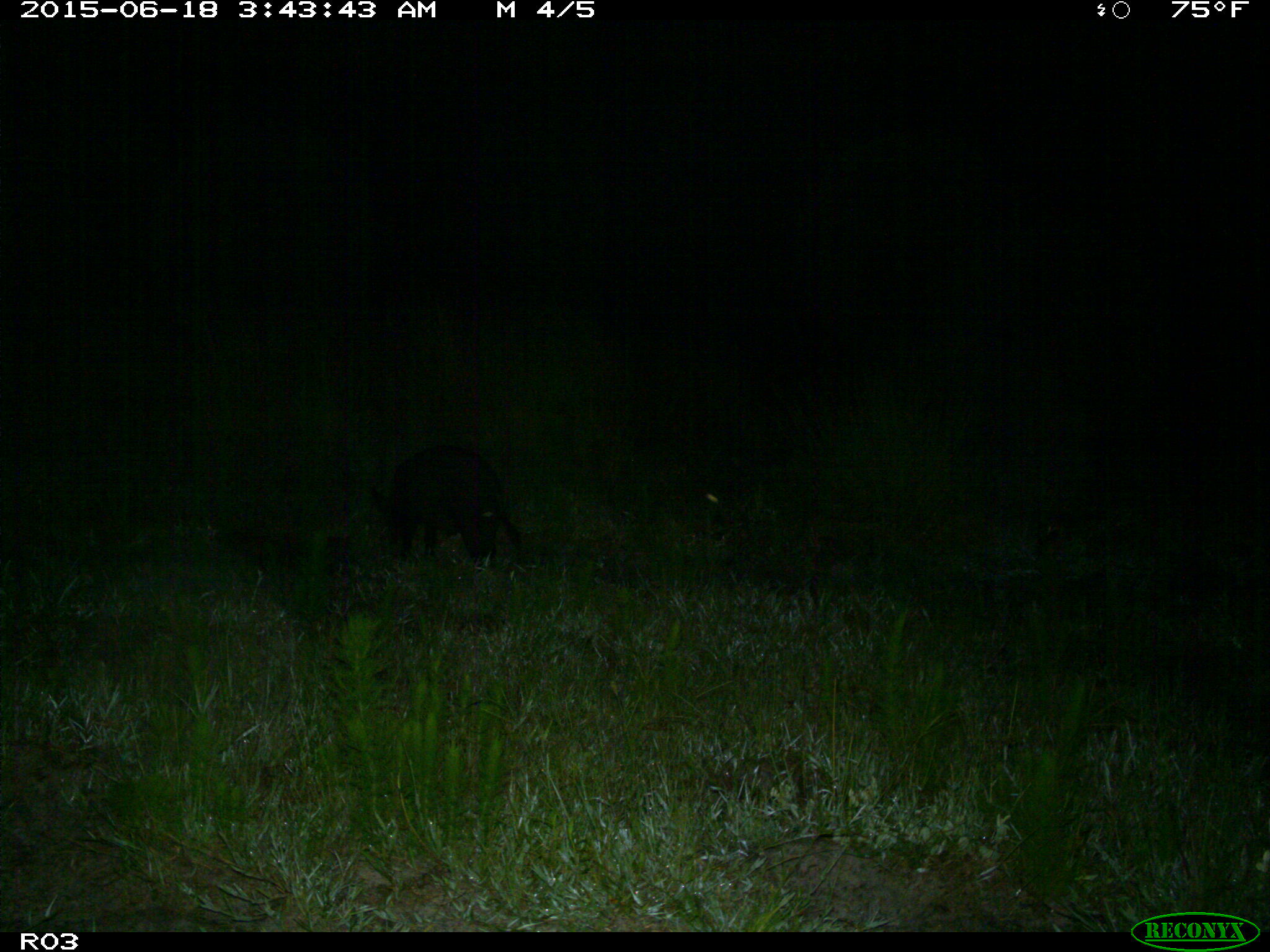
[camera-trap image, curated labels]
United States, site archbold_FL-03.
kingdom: Animalia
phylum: Chordata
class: Mammalia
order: Artiodactyla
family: Suidae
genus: Sus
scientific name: Sus scrofa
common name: wild boar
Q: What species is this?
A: Sus scrofa (wild boar).